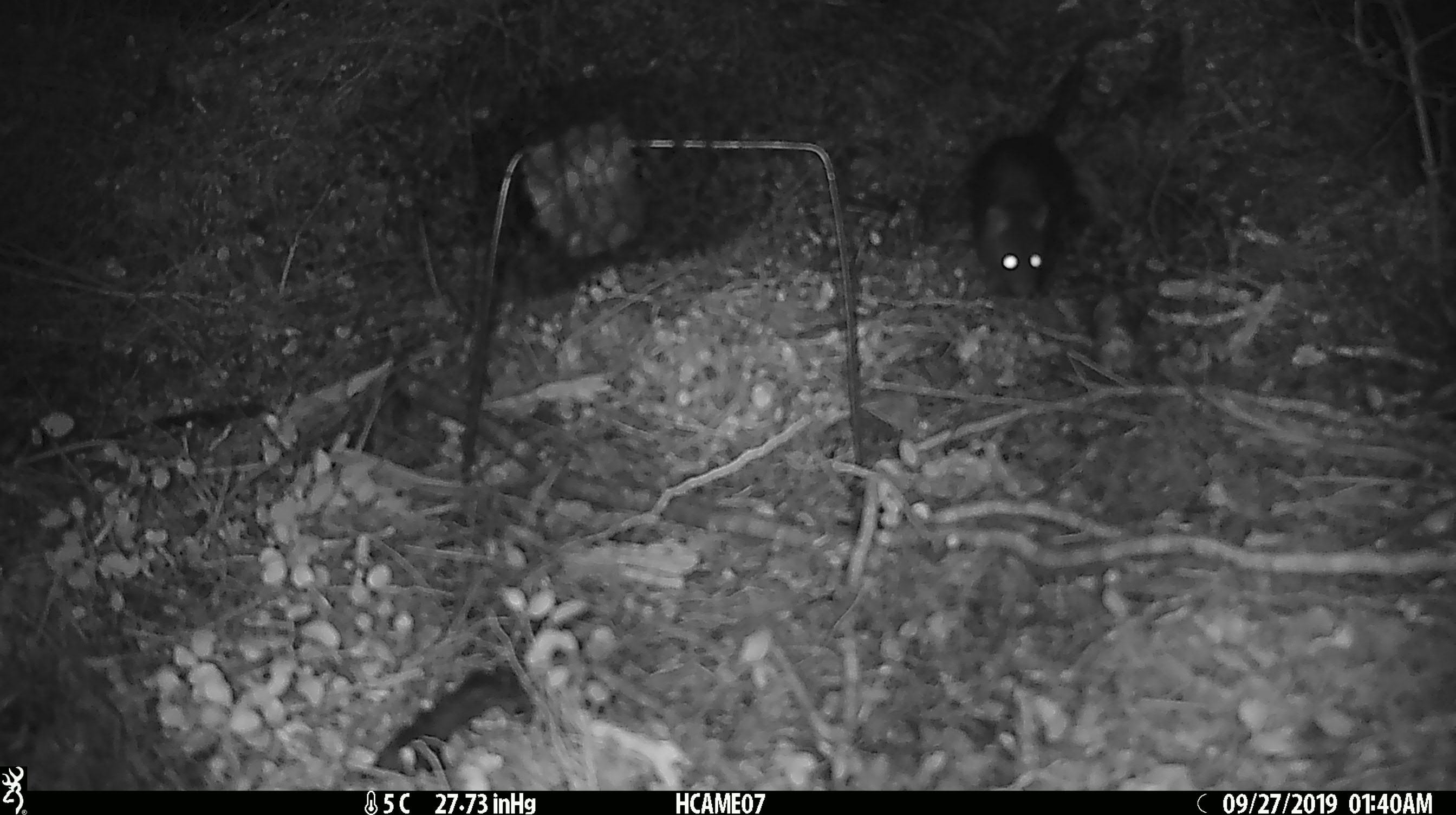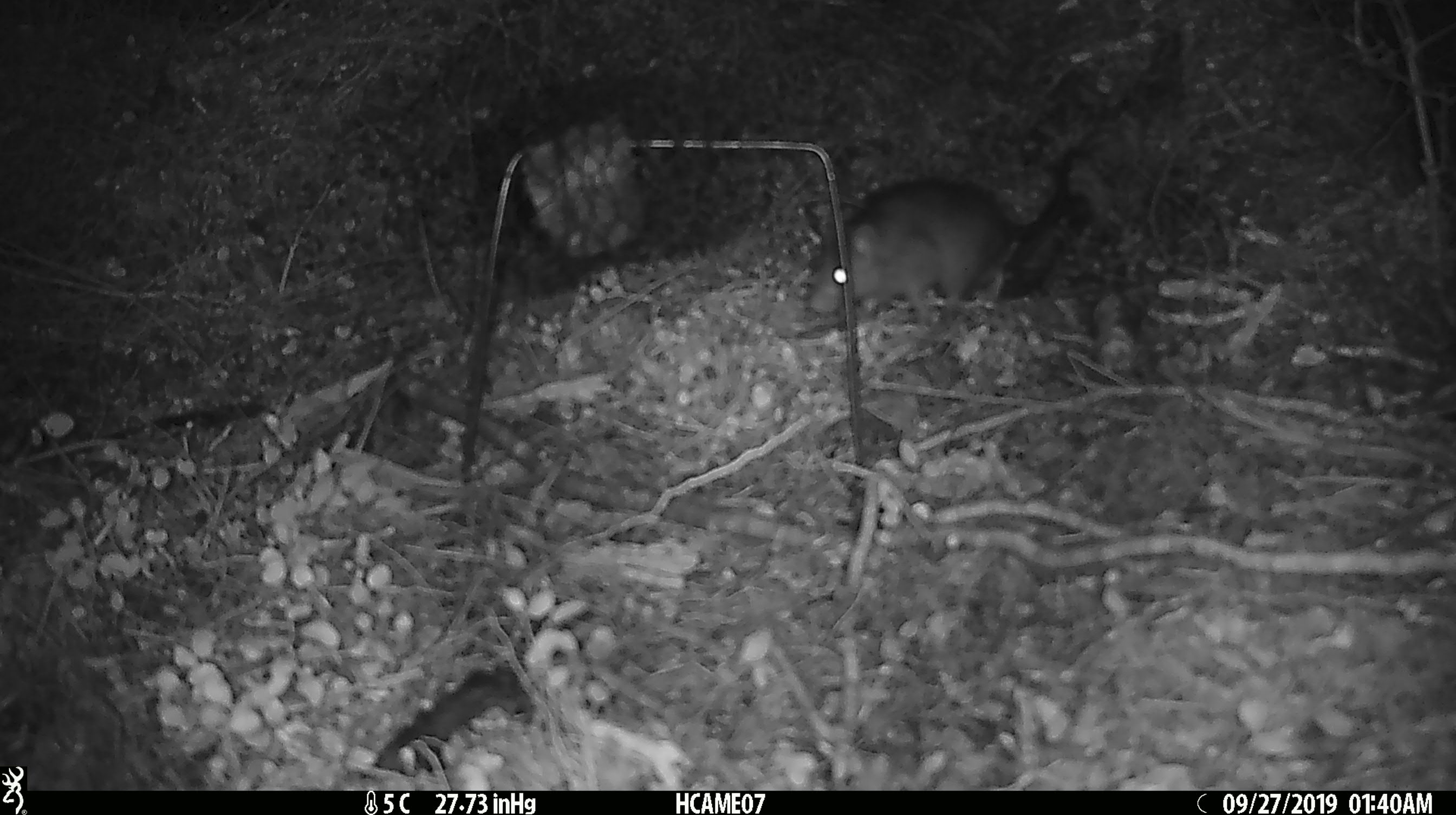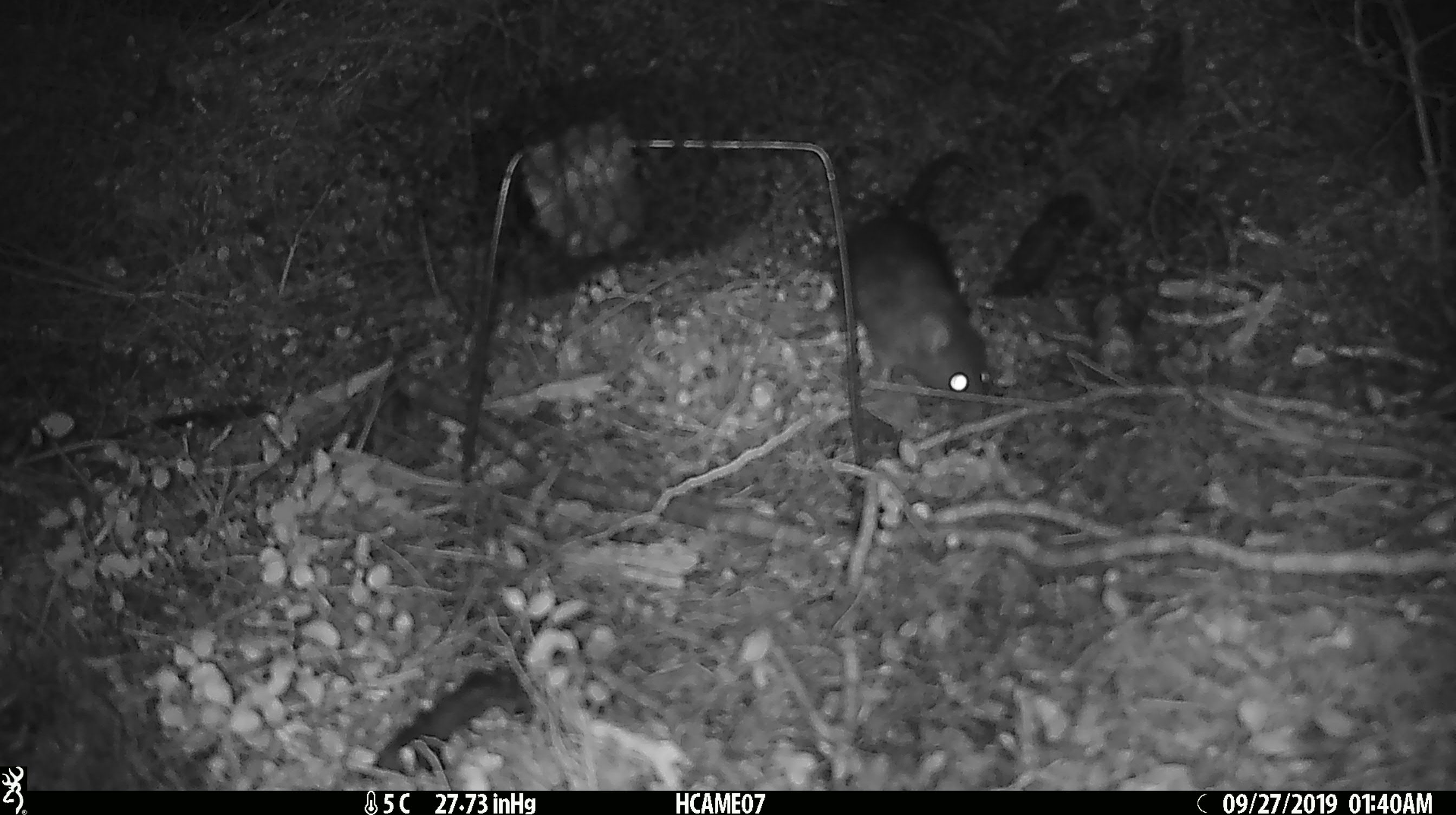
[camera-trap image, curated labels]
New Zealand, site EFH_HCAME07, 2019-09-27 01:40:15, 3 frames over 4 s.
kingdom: Animalia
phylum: Chordata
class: Mammalia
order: Rodentia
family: Muridae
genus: Mus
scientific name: Mus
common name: mouse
Mouse (Mus).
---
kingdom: Animalia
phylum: Chordata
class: Mammalia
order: Rodentia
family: Muridae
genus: Rattus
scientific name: Rattus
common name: rat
Rat (Rattus).